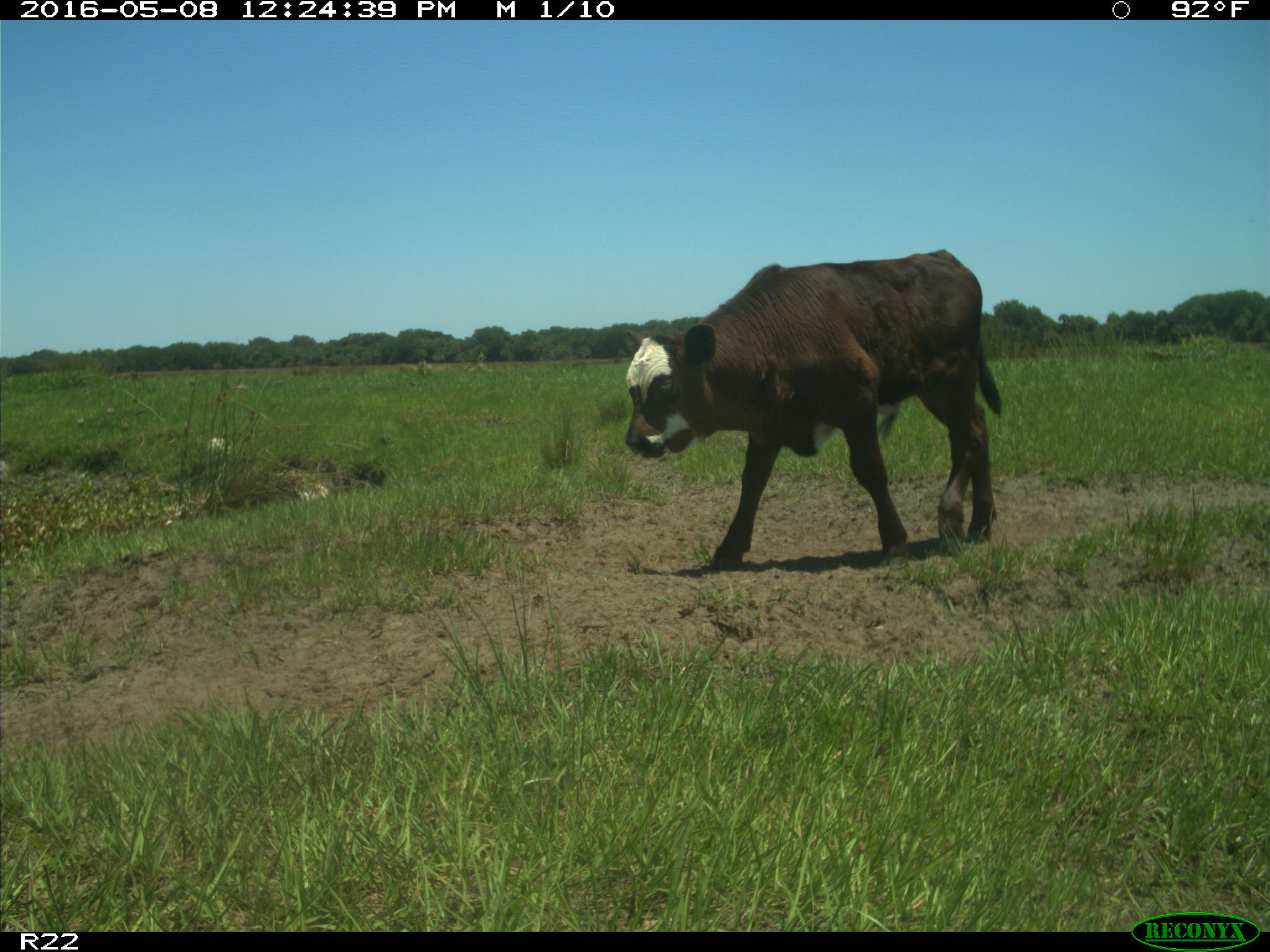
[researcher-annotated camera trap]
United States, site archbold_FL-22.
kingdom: Animalia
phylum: Chordata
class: Mammalia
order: Artiodactyla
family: Bovidae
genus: Bos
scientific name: Bos taurus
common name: domestic cow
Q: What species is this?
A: Bos taurus (domestic cow).